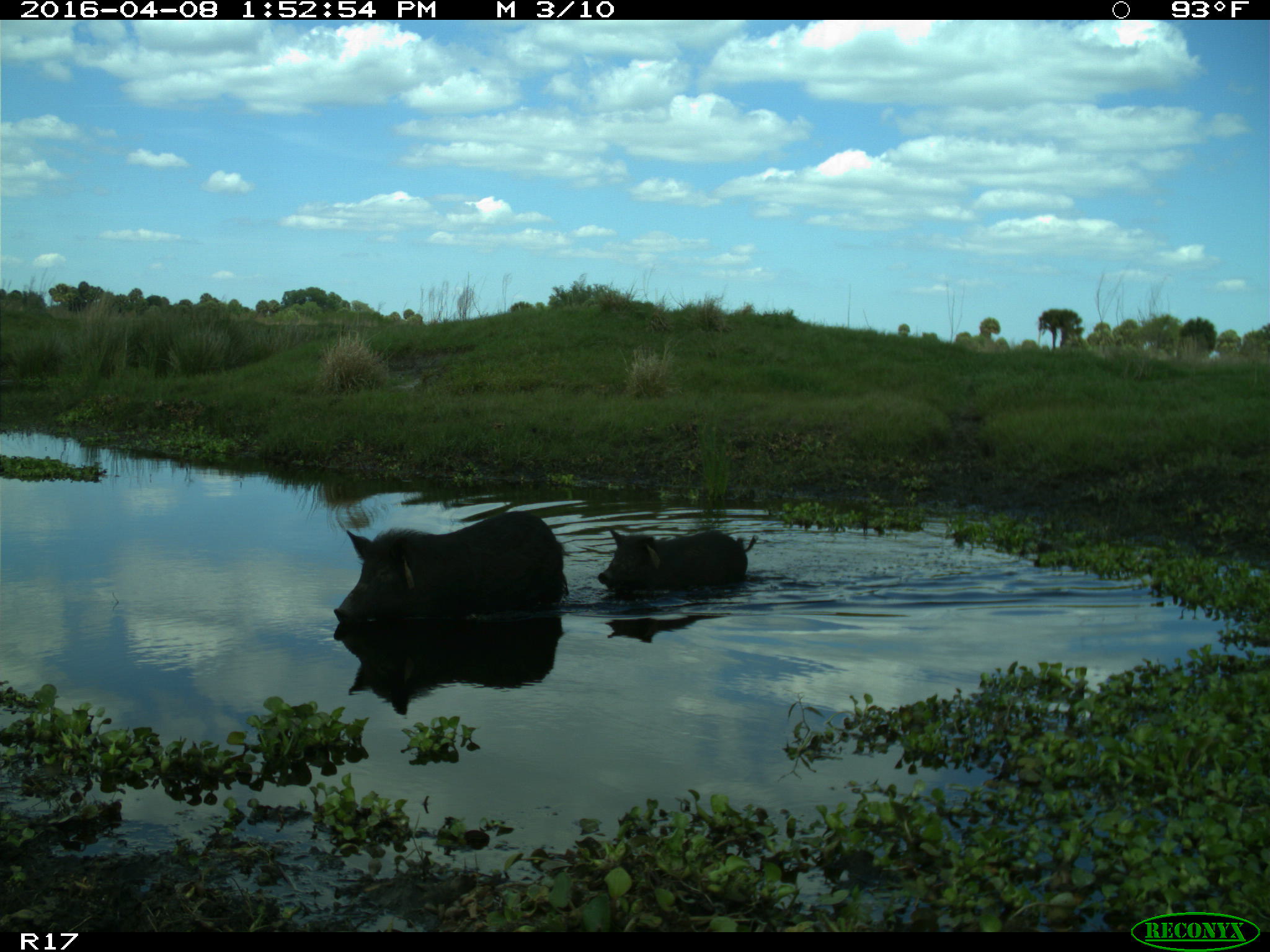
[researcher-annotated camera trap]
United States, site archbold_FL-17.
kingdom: Animalia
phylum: Chordata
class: Mammalia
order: Artiodactyla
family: Suidae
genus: Sus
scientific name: Sus scrofa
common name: wild boar